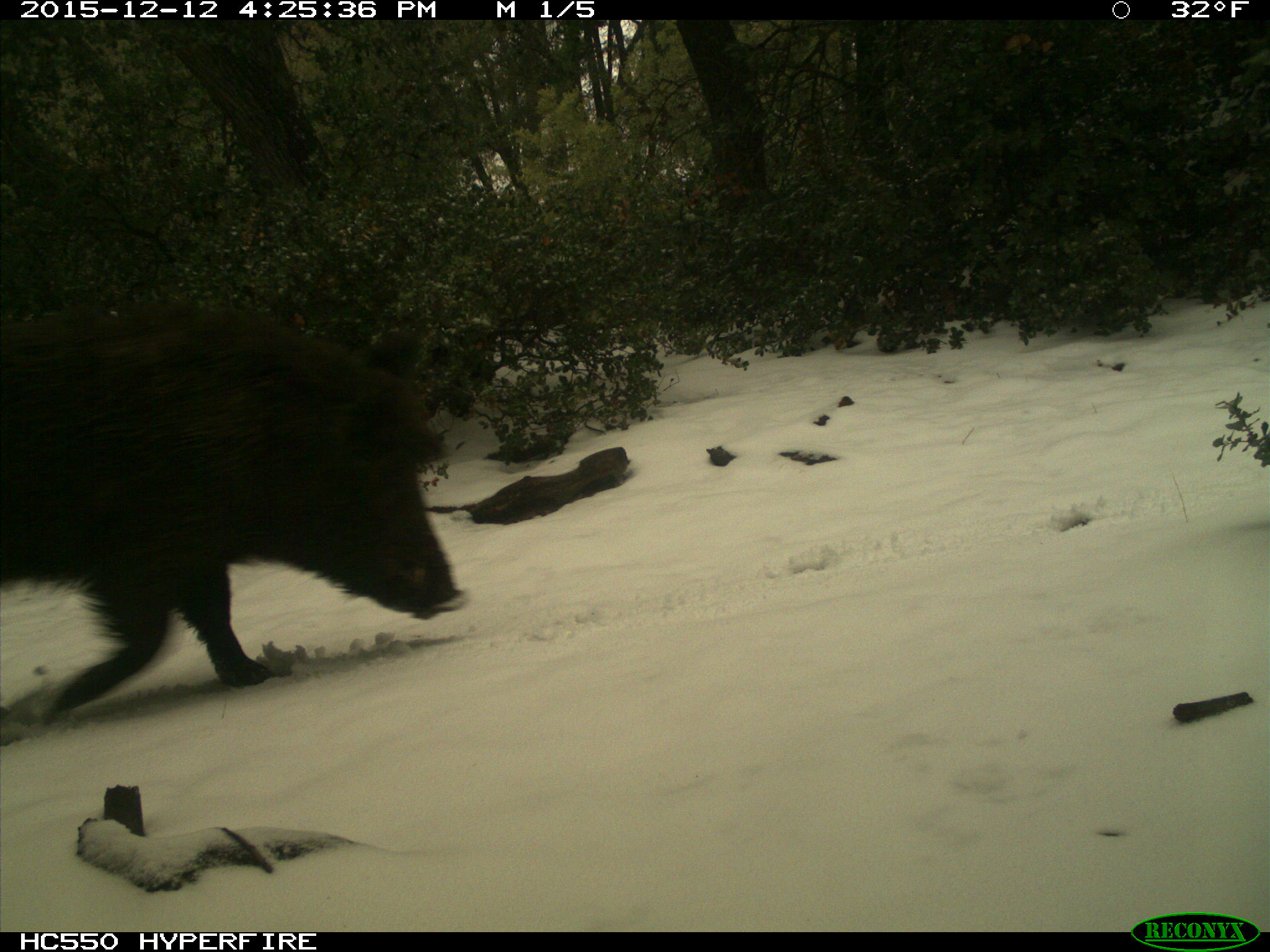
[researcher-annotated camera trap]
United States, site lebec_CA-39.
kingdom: Animalia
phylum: Chordata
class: Mammalia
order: Artiodactyla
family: Suidae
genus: Sus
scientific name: Sus scrofa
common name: wild boar